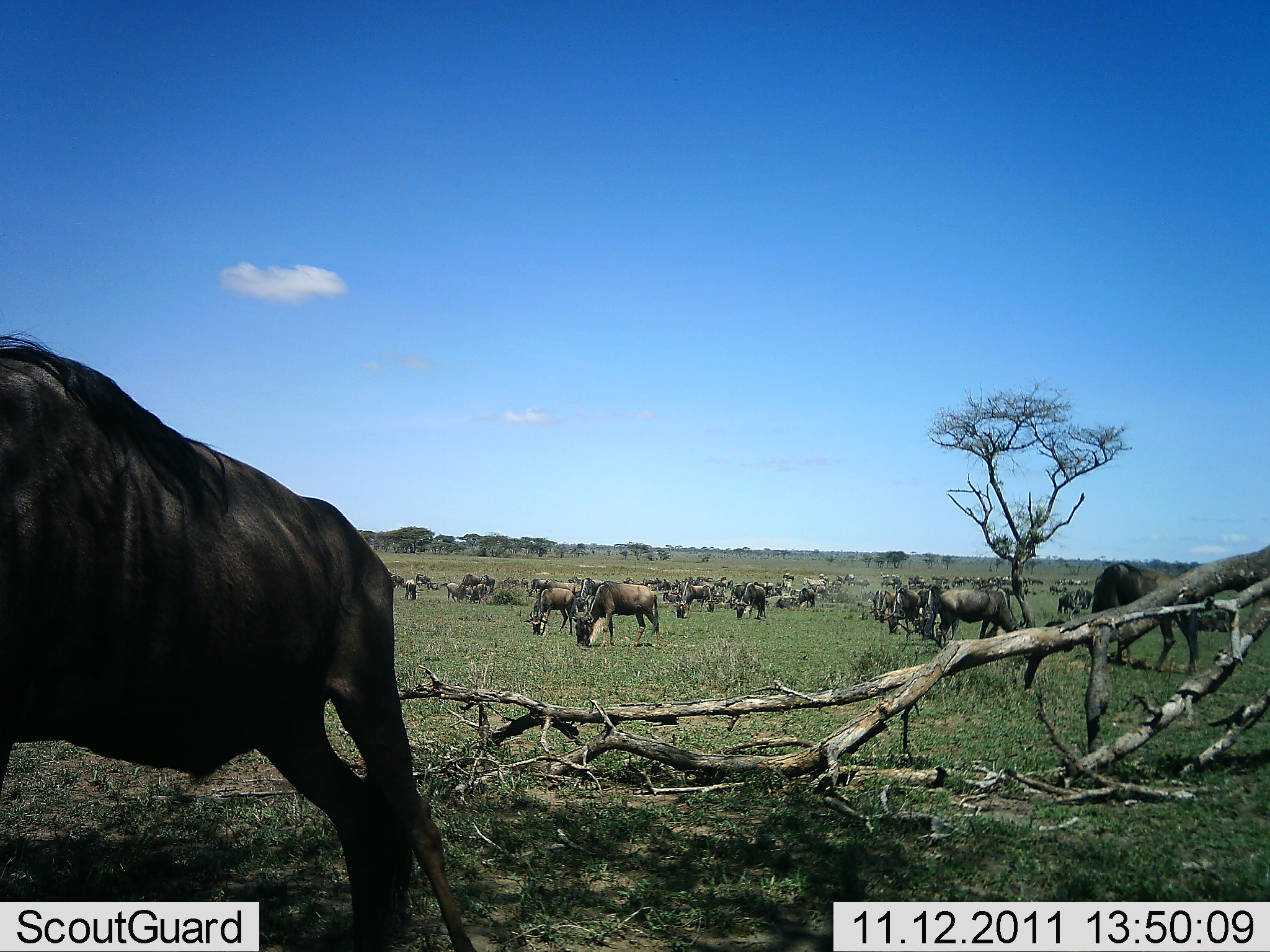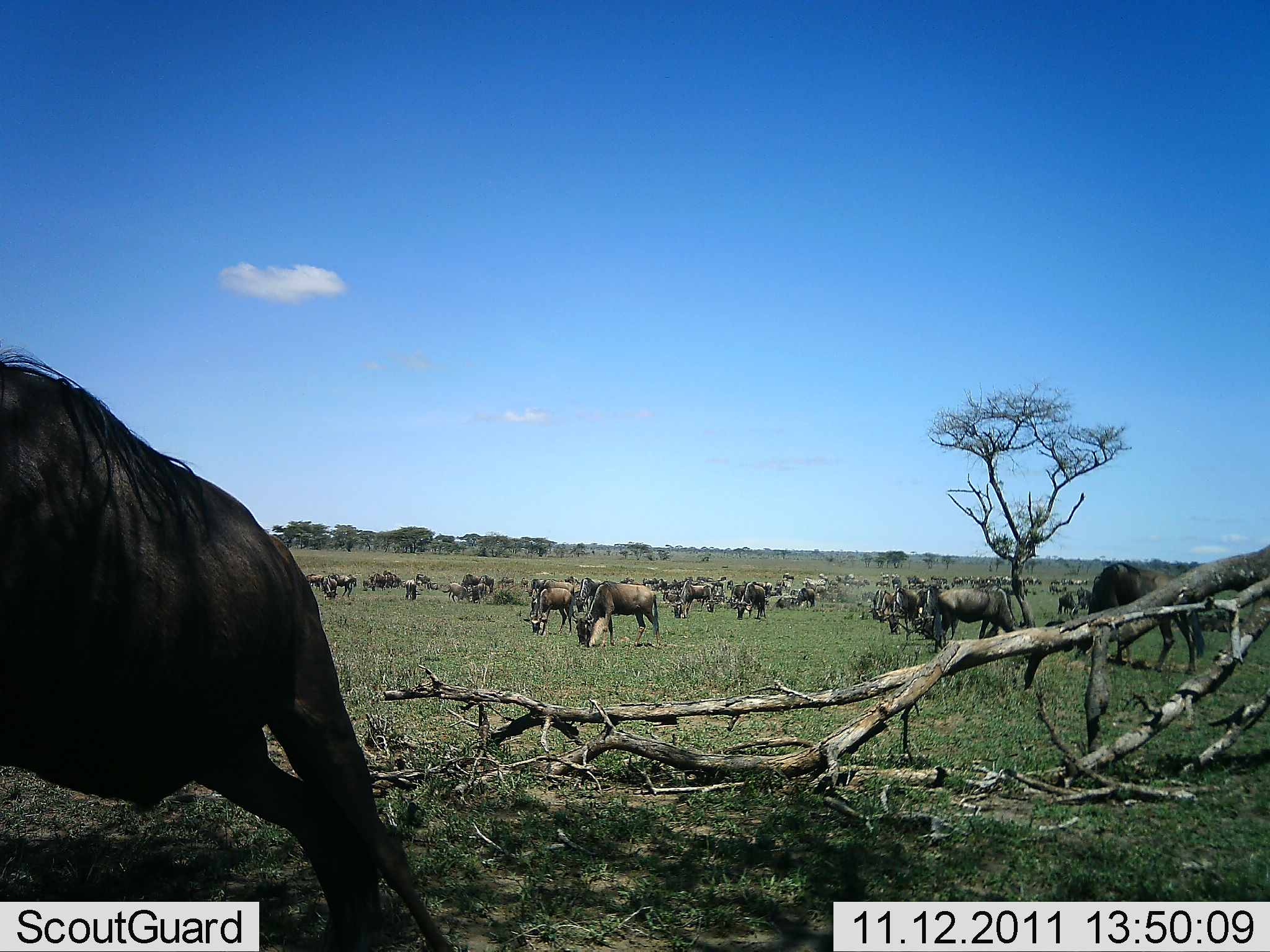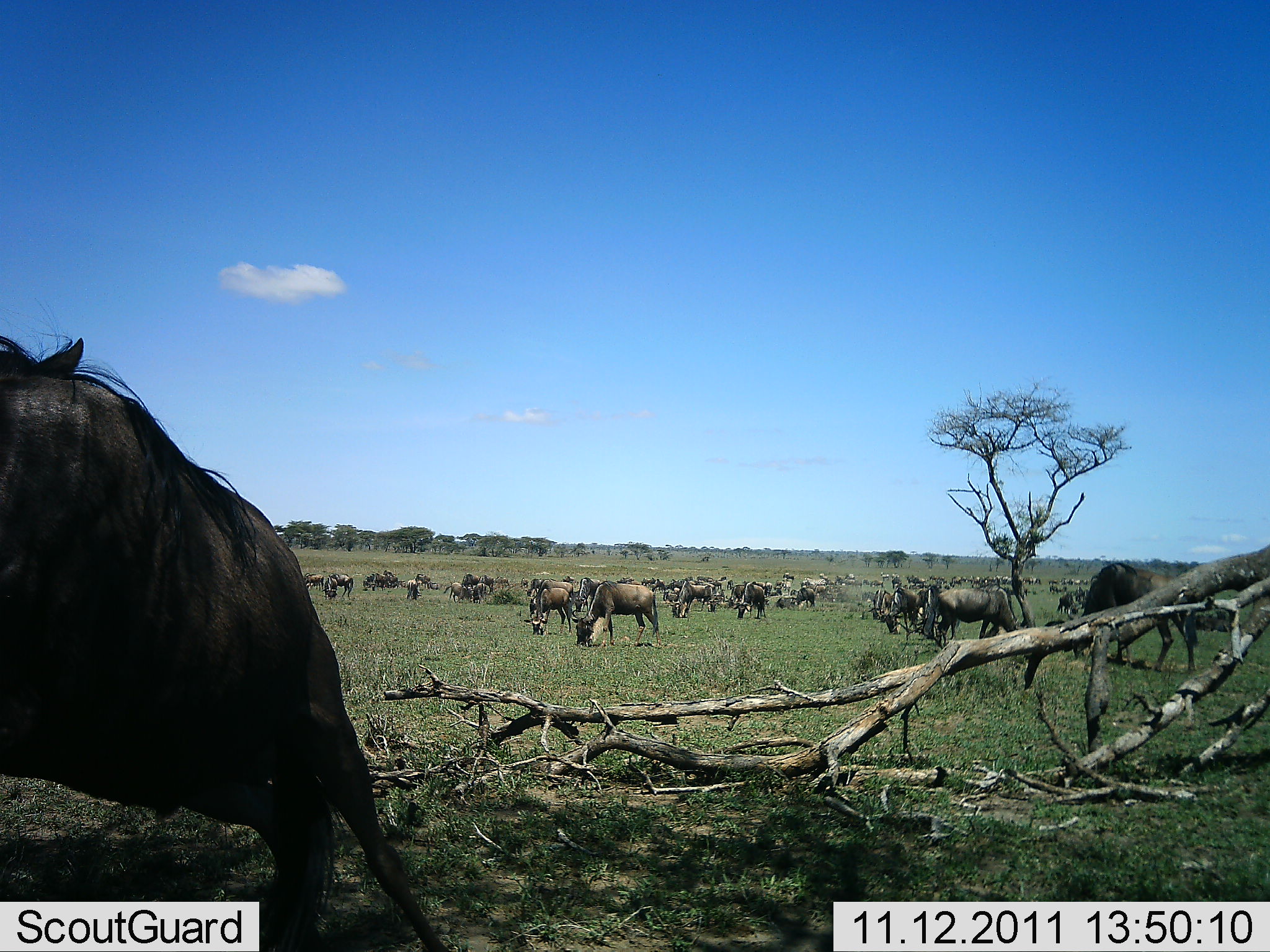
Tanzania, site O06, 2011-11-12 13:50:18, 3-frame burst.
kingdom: Animalia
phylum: Chordata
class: Mammalia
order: Artiodactyla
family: Bovidae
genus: Connochaetes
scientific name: Connochaetes taurinus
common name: blue wildebeest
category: wildebeest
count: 51+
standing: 38%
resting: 12%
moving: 25%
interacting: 0%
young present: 0%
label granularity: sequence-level